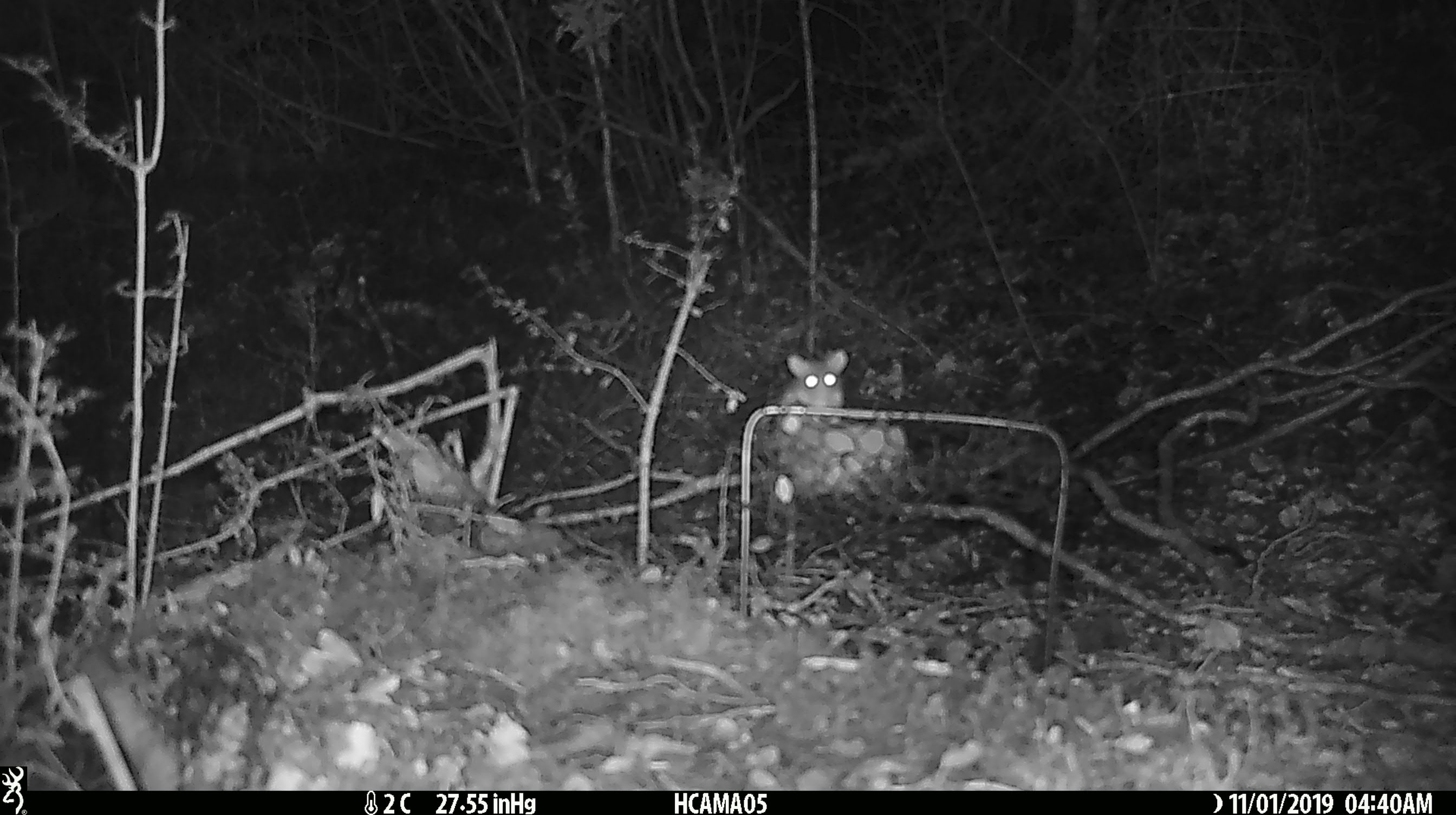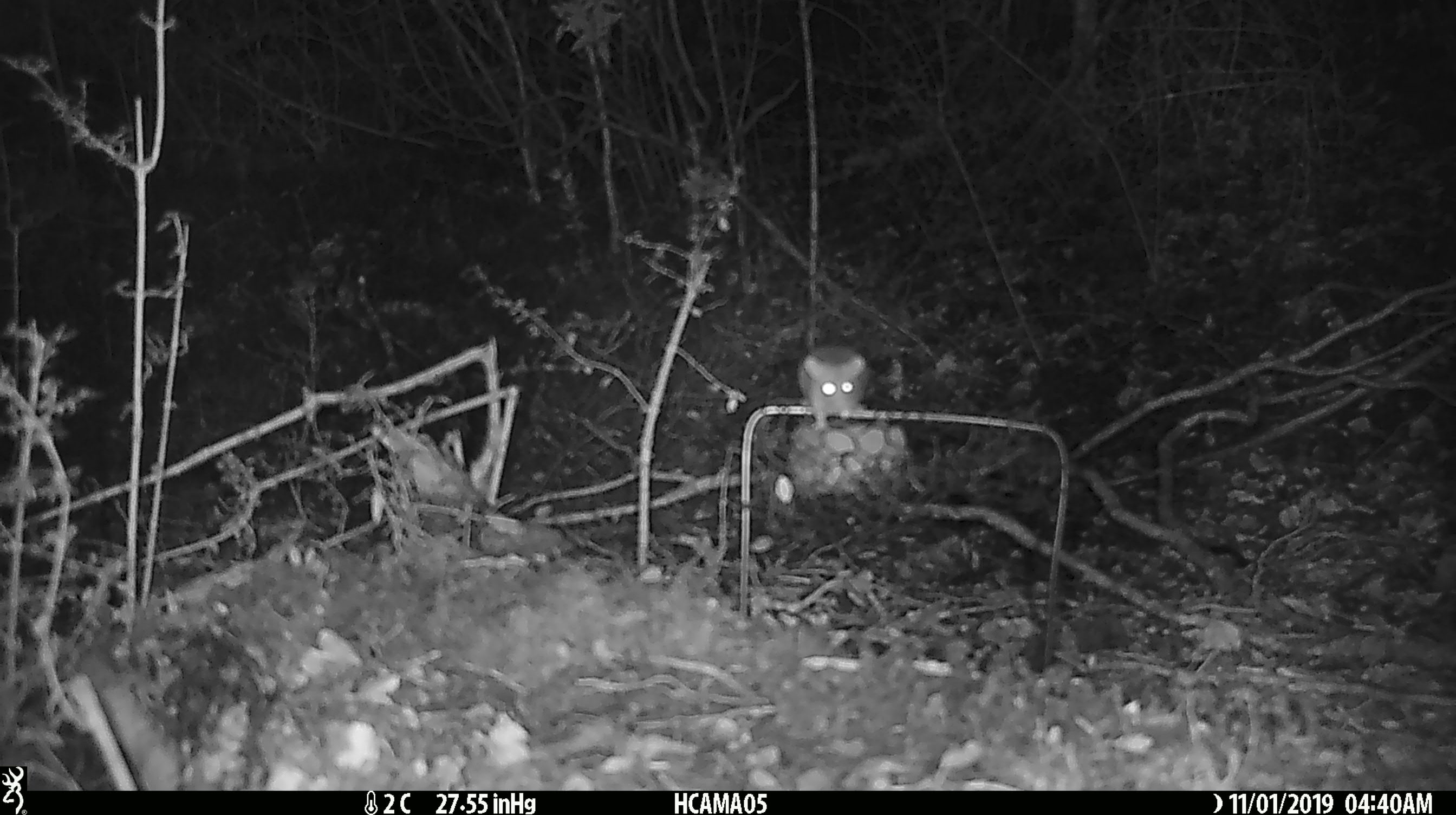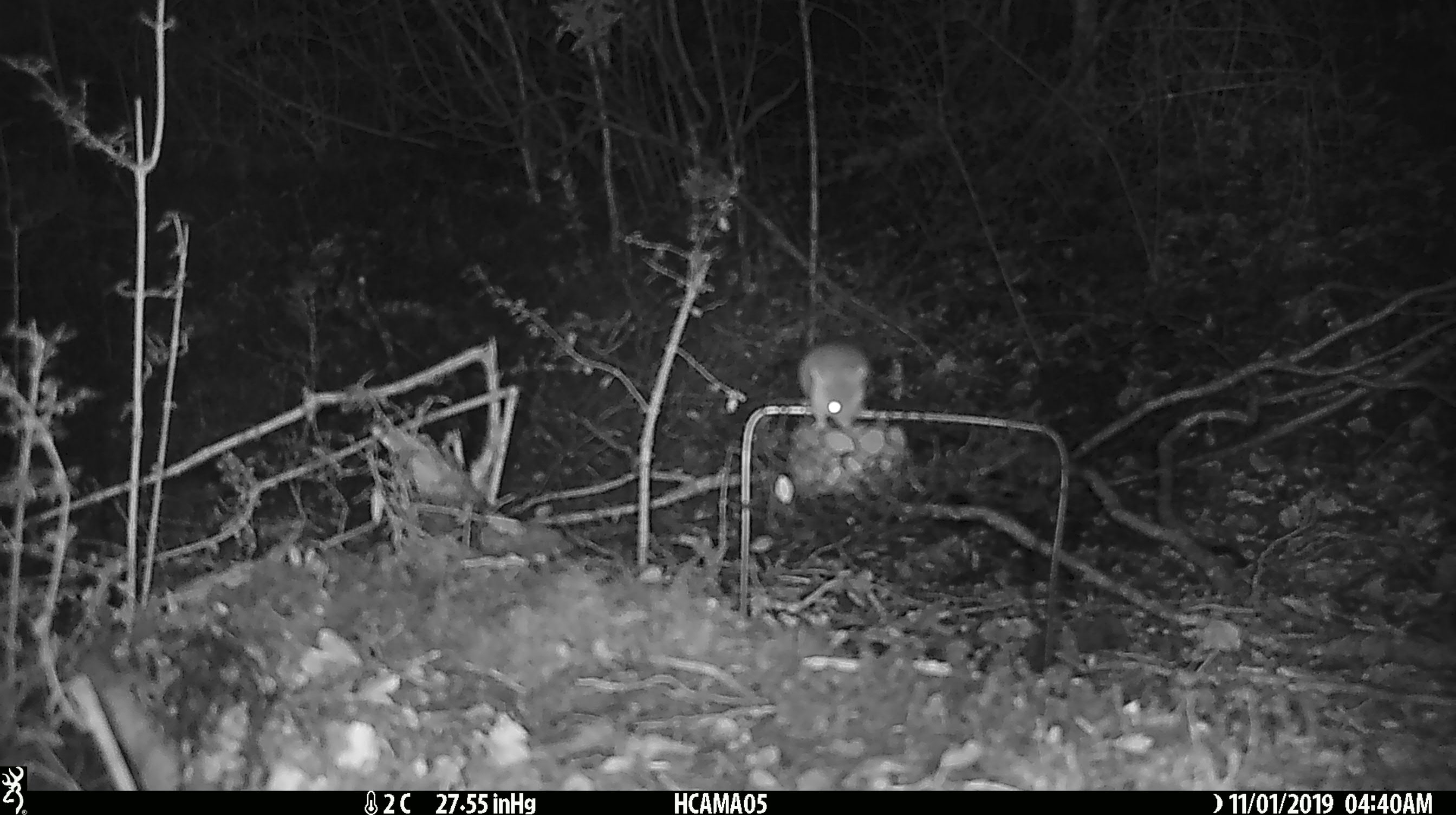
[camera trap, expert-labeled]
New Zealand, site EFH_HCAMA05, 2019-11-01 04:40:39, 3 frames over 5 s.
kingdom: Animalia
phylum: Chordata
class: Mammalia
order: Rodentia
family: Muridae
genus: Mus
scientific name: Mus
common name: mouse